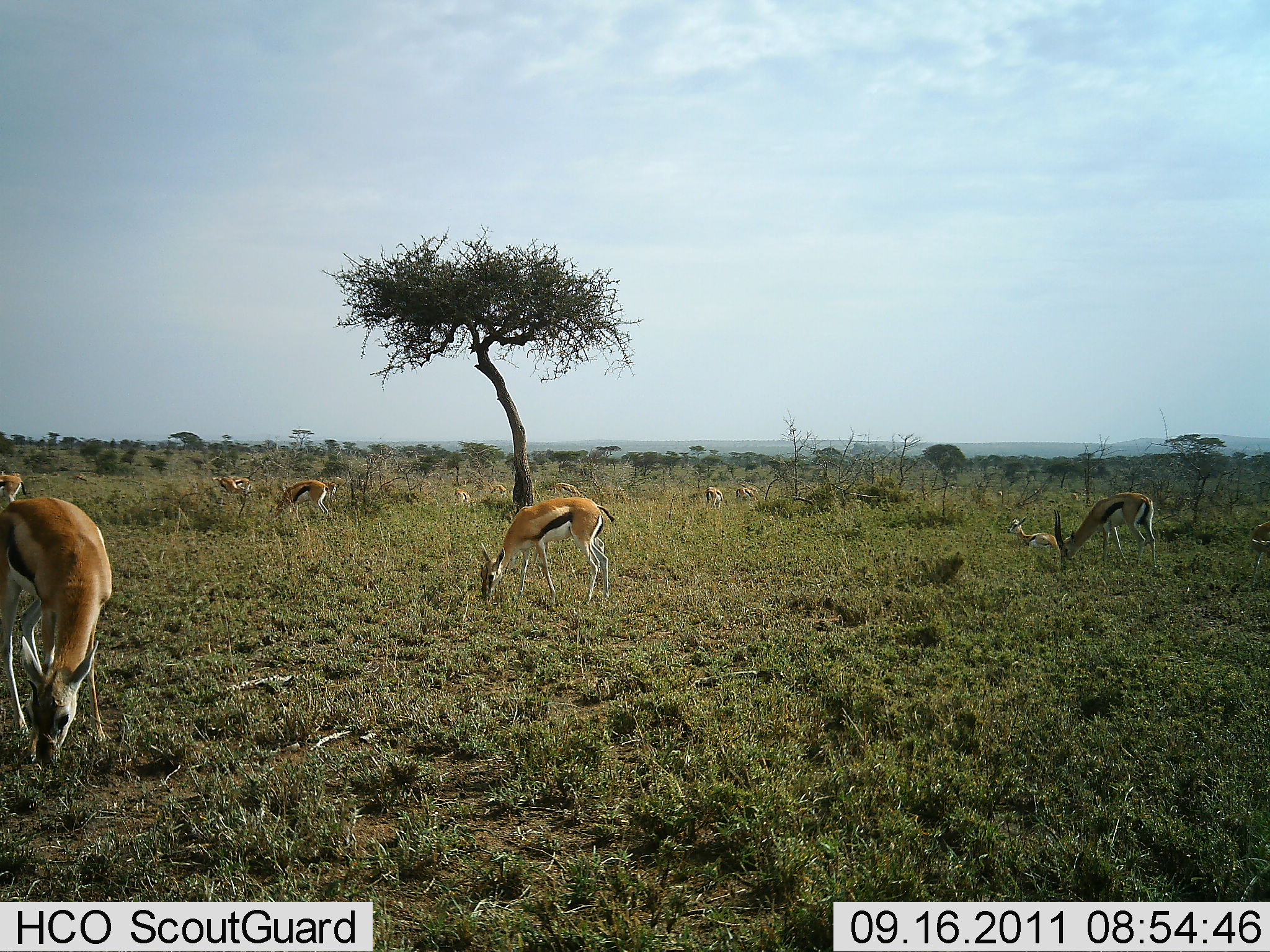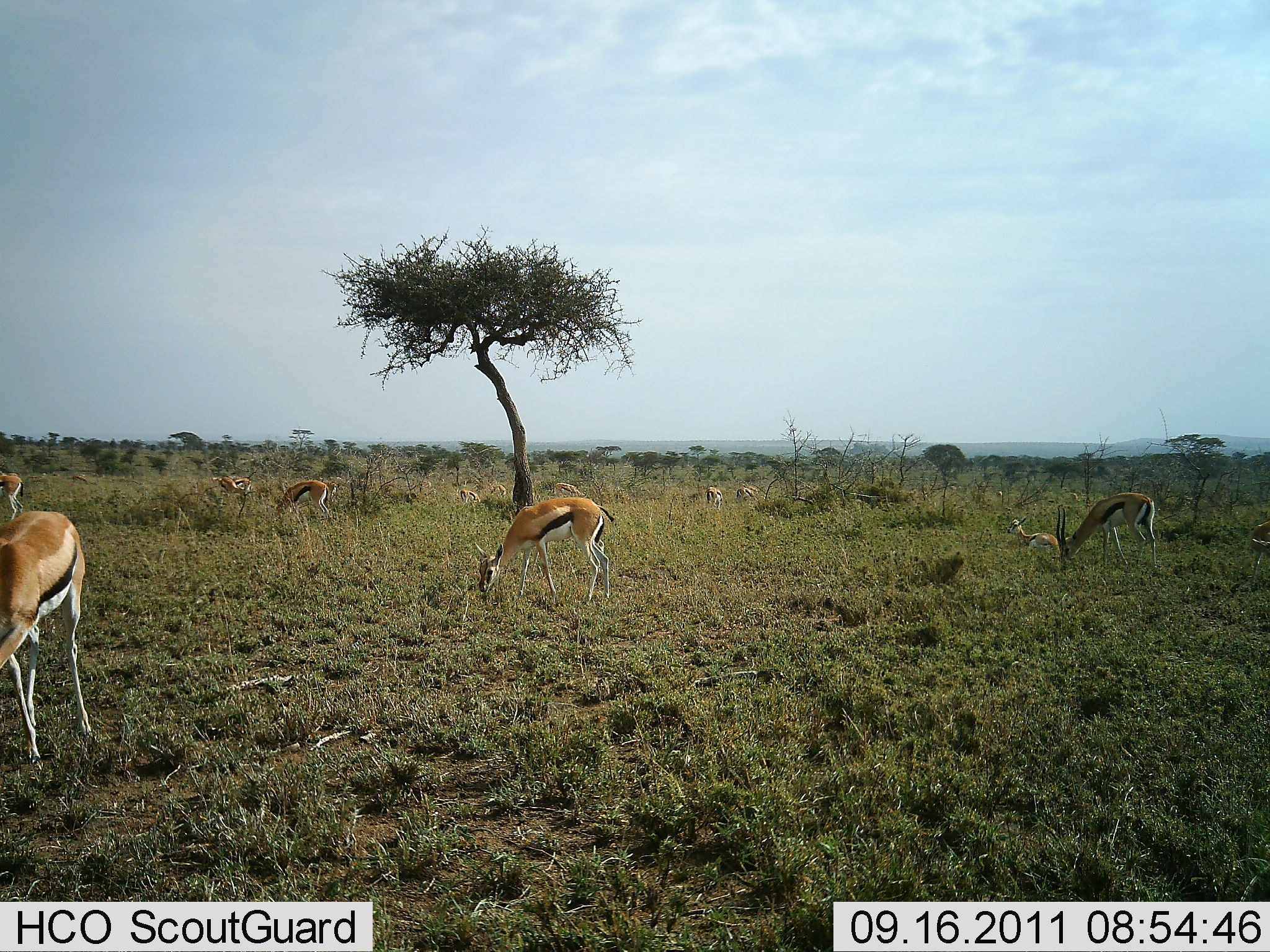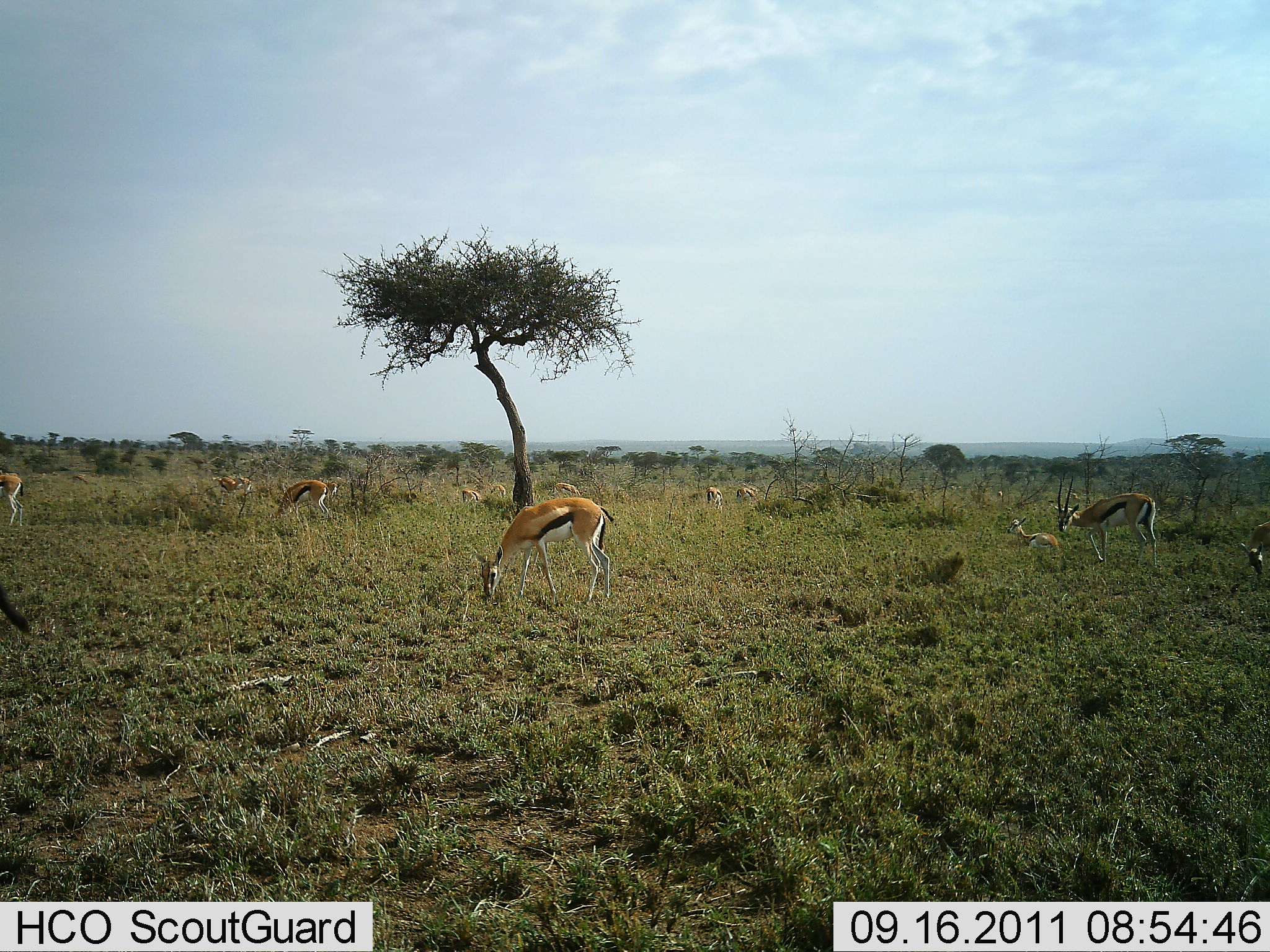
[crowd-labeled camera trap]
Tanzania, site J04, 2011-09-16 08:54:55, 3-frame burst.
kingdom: Animalia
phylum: Chordata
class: Mammalia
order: Artiodactyla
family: Bovidae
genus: Eudorcas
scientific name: Eudorcas thomsonii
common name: thomson's gazelle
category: gazellethomsons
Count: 11-50.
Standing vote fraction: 50%.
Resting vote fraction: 10%.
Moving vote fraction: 20%.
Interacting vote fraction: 0%.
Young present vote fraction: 0%.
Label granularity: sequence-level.